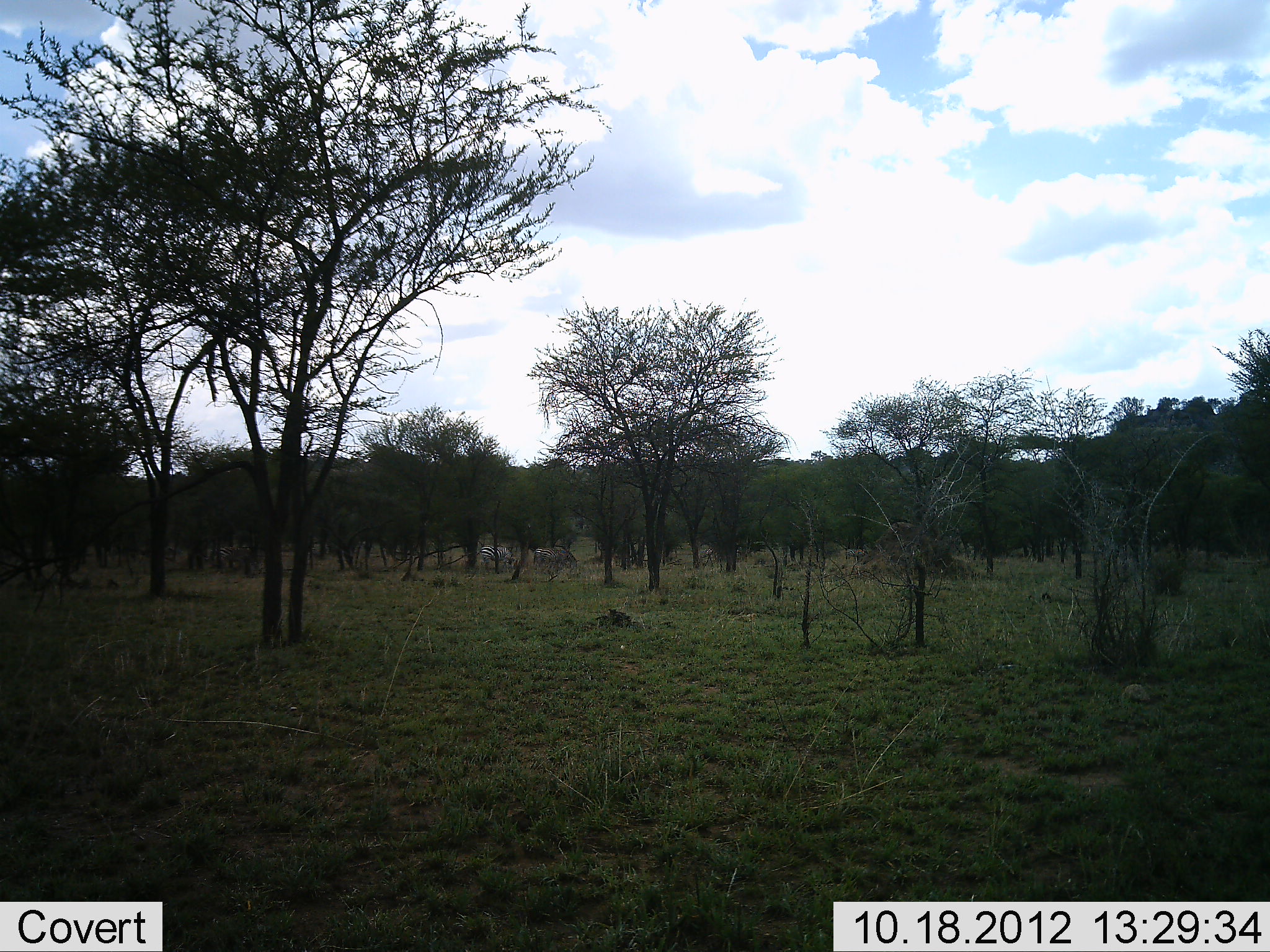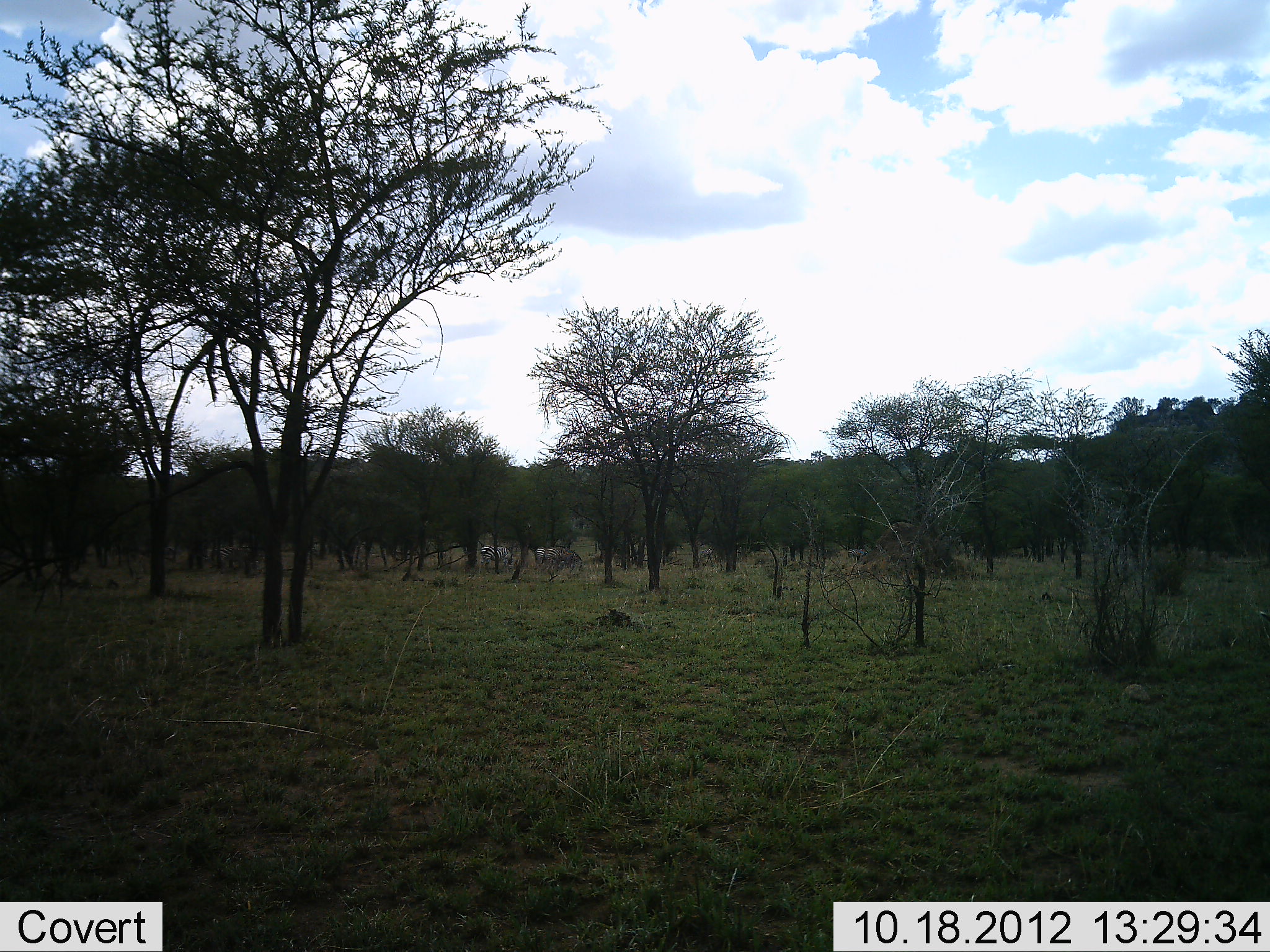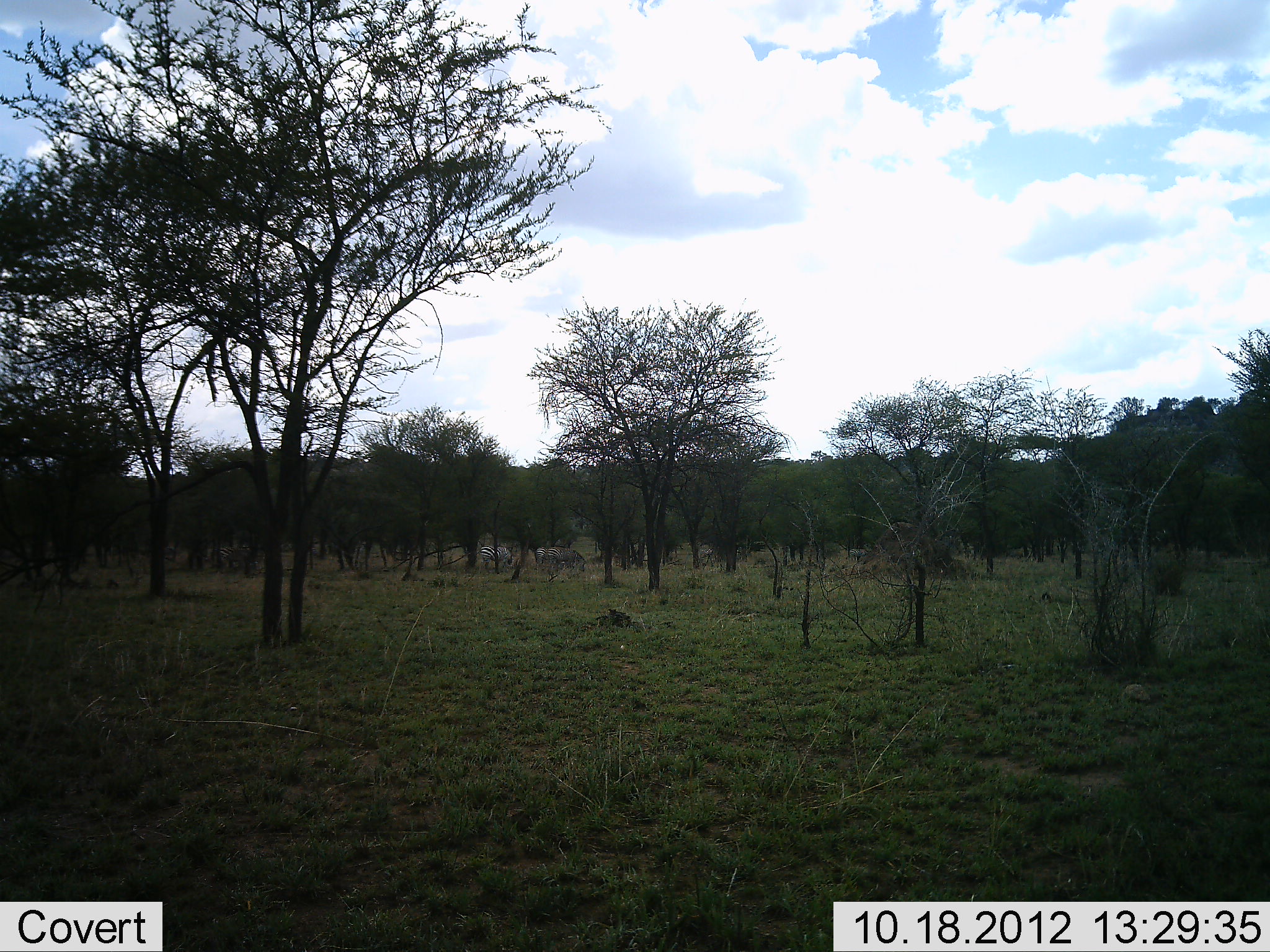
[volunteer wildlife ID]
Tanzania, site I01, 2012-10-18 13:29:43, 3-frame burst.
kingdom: Animalia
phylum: Chordata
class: Mammalia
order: Perissodactyla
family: Equidae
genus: Equus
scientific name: Equus quagga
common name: plains zebra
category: zebra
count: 2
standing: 40%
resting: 0%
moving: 30%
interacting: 0%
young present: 0%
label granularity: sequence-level